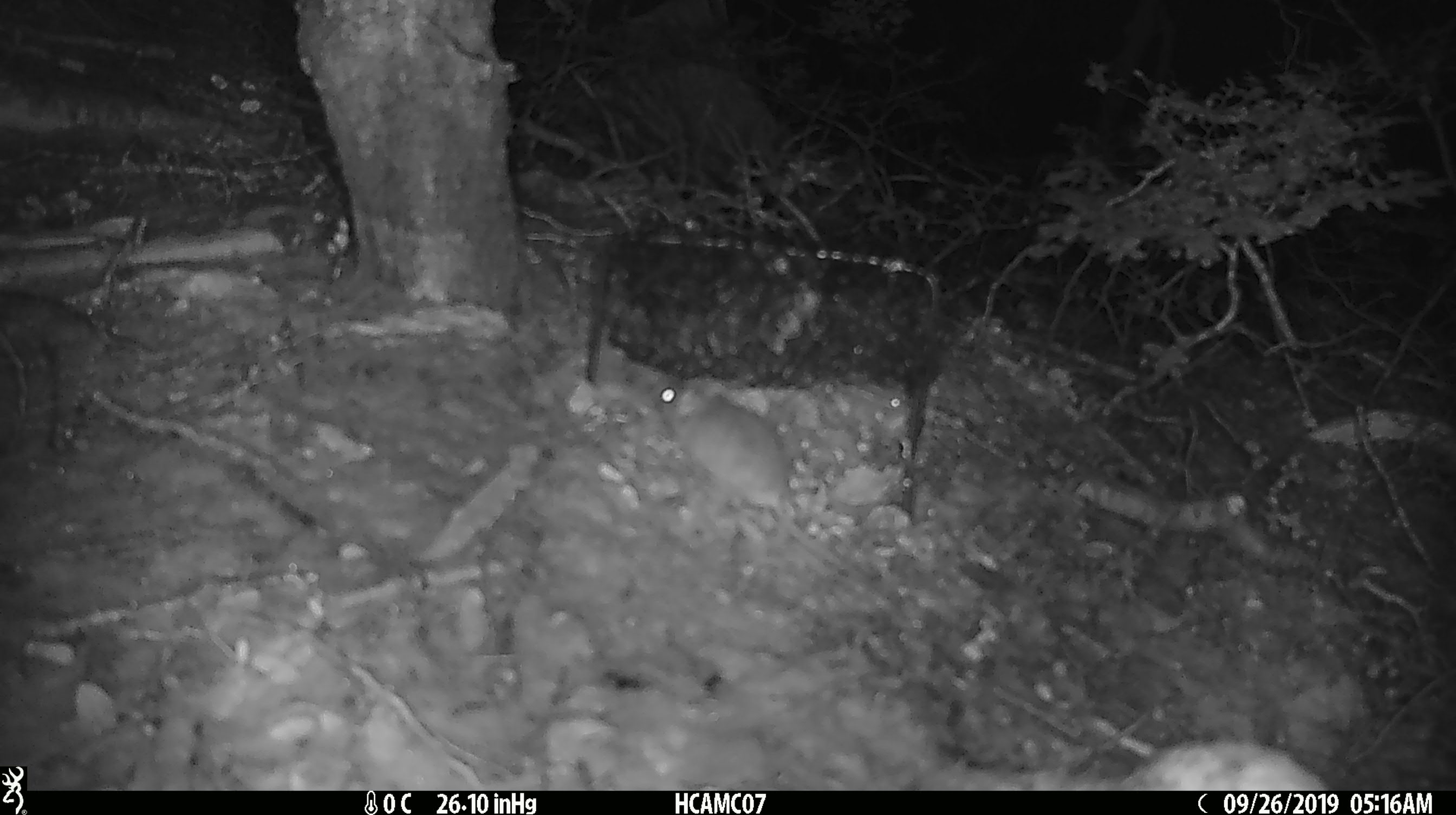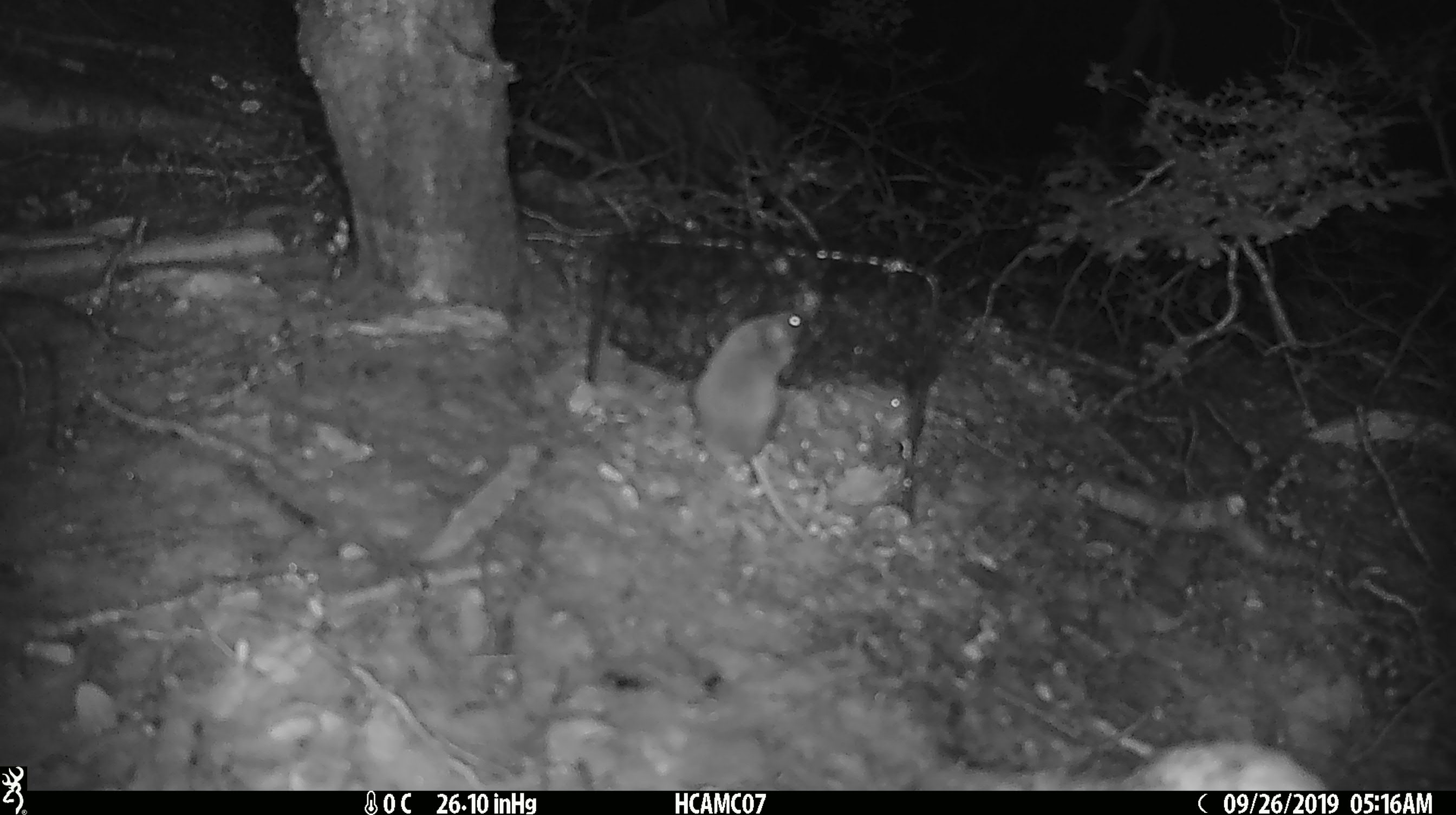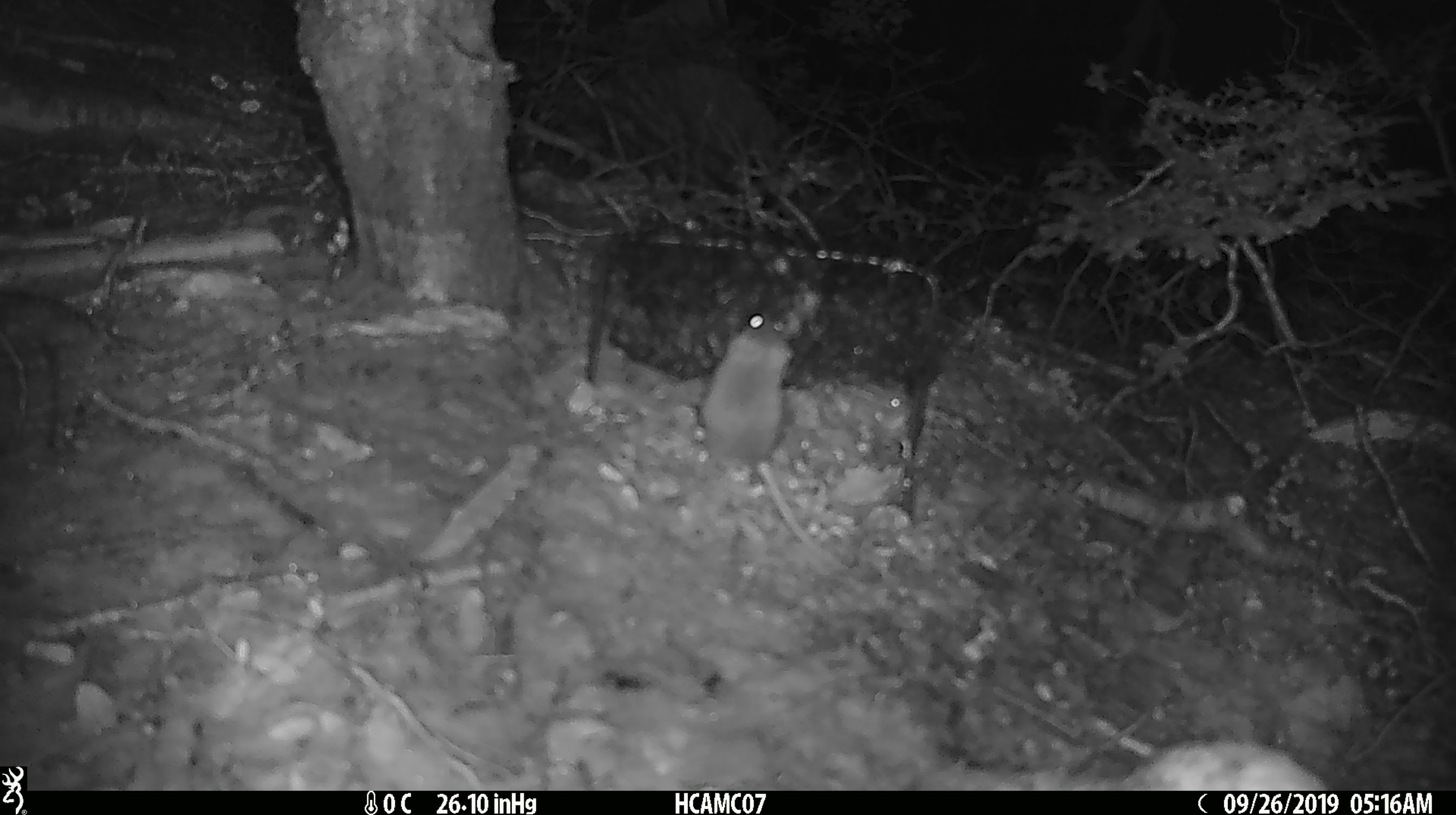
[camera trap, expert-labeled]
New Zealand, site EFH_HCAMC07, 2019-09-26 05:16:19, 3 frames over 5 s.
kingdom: Animalia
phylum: Chordata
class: Mammalia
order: Rodentia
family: Muridae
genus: Mus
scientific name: Mus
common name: mouse